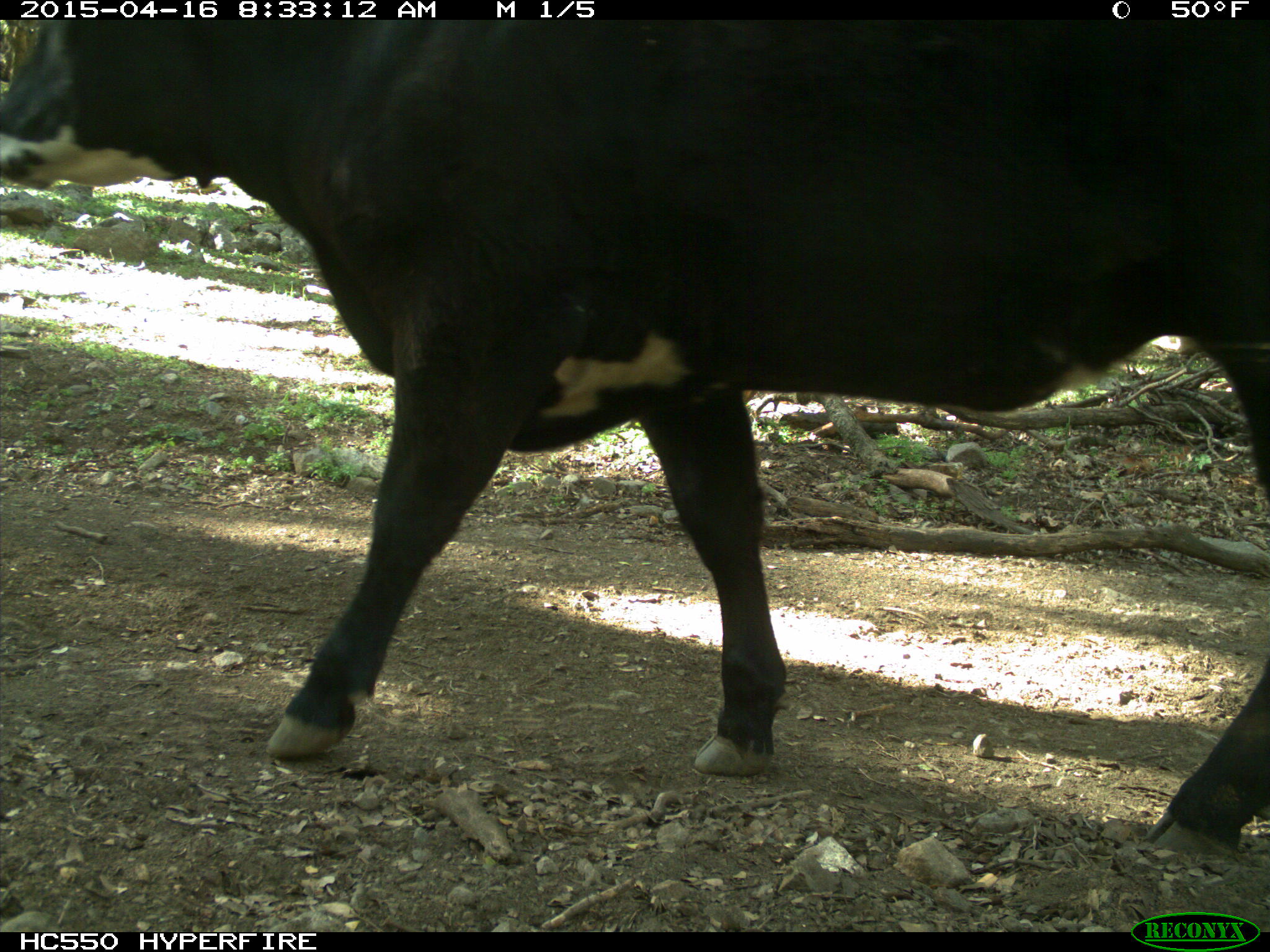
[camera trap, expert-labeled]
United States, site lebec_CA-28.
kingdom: Animalia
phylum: Chordata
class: Mammalia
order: Artiodactyla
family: Bovidae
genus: Bos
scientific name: Bos taurus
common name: domestic cow